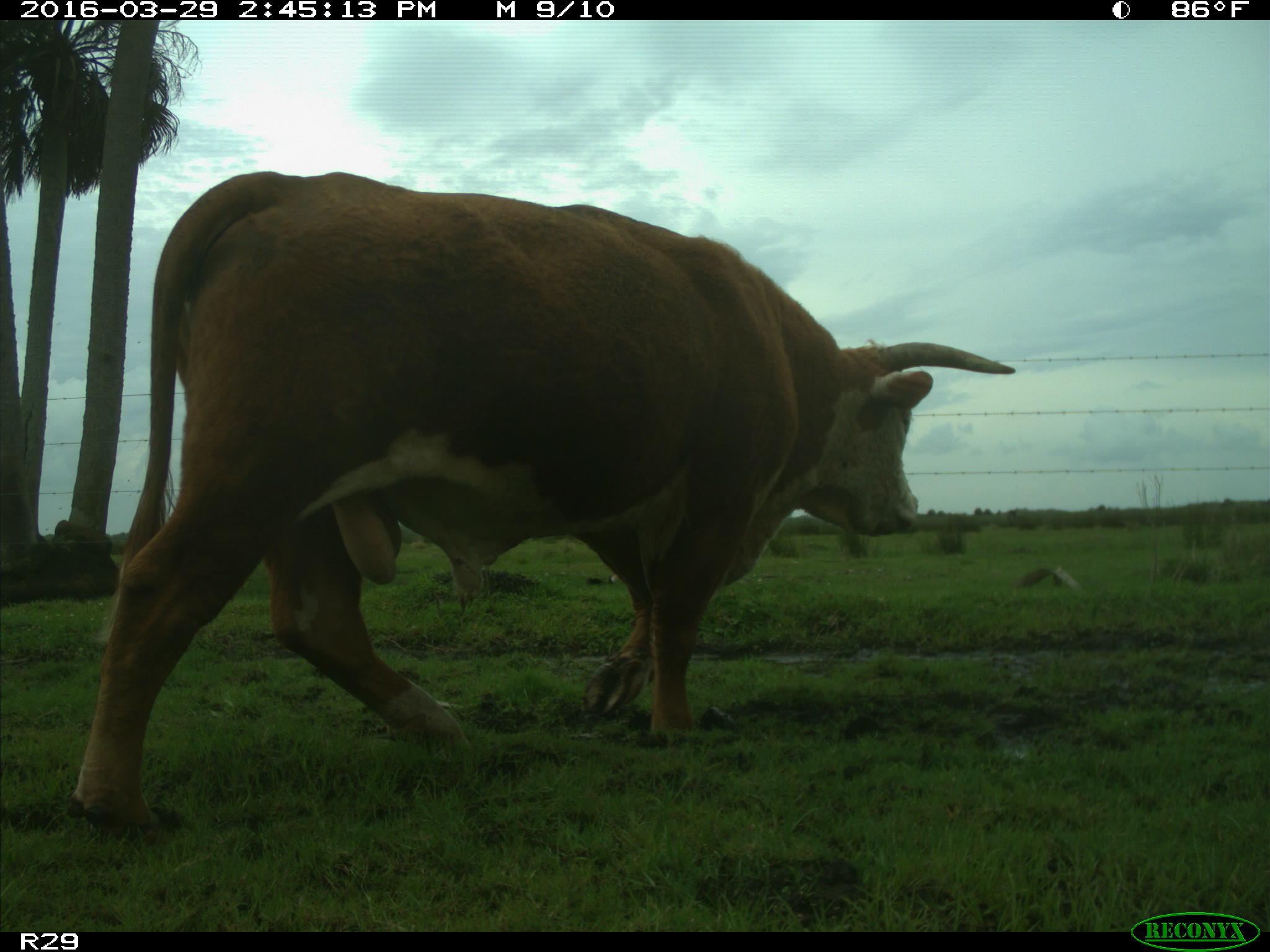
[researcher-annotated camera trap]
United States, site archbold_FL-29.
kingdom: Animalia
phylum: Chordata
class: Mammalia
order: Artiodactyla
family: Bovidae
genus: Bos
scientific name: Bos taurus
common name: domestic cow